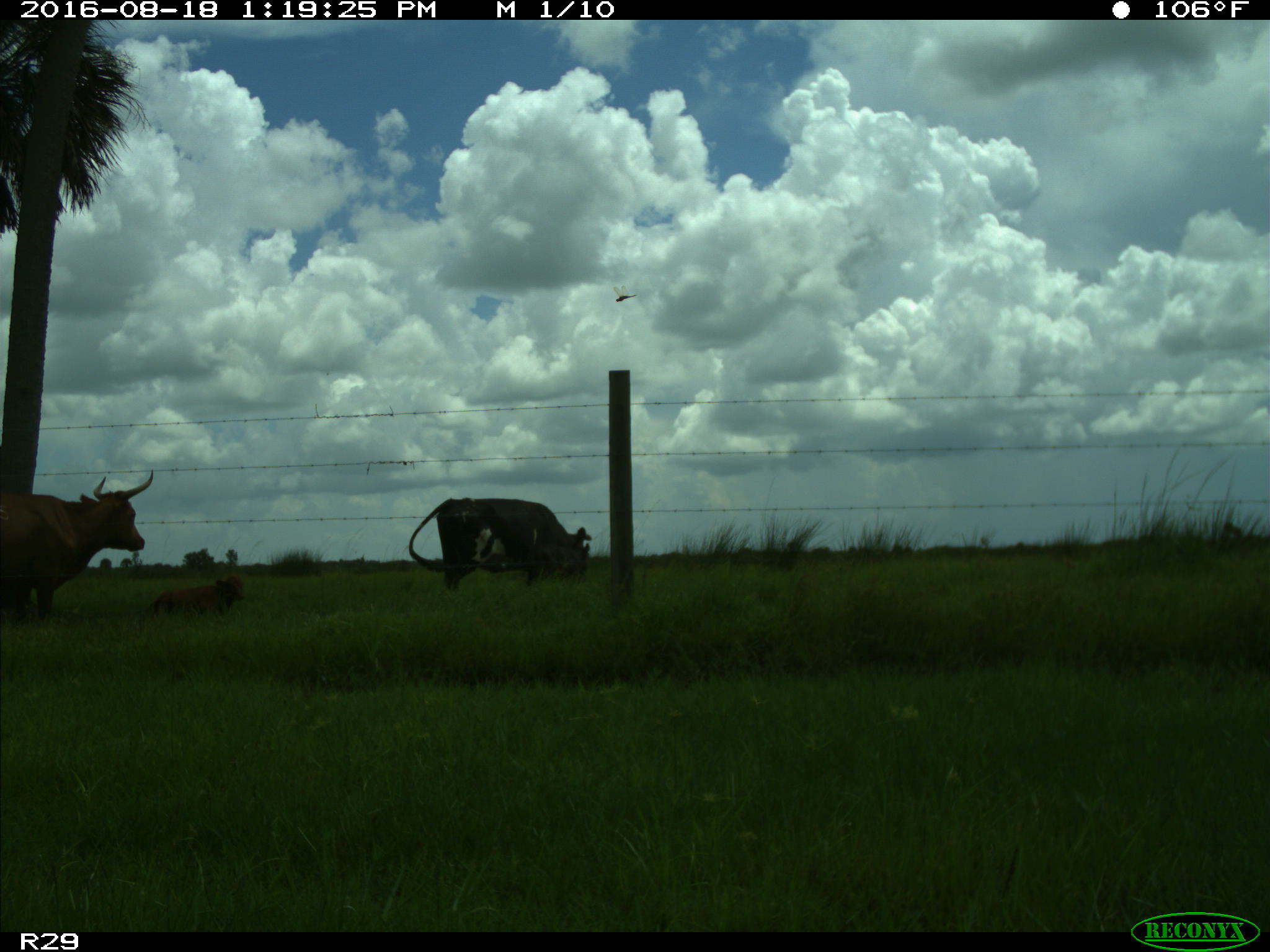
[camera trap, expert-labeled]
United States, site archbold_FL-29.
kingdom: Animalia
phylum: Chordata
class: Mammalia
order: Artiodactyla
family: Bovidae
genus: Bos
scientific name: Bos taurus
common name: domestic cow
Bos taurus (domestic cow).